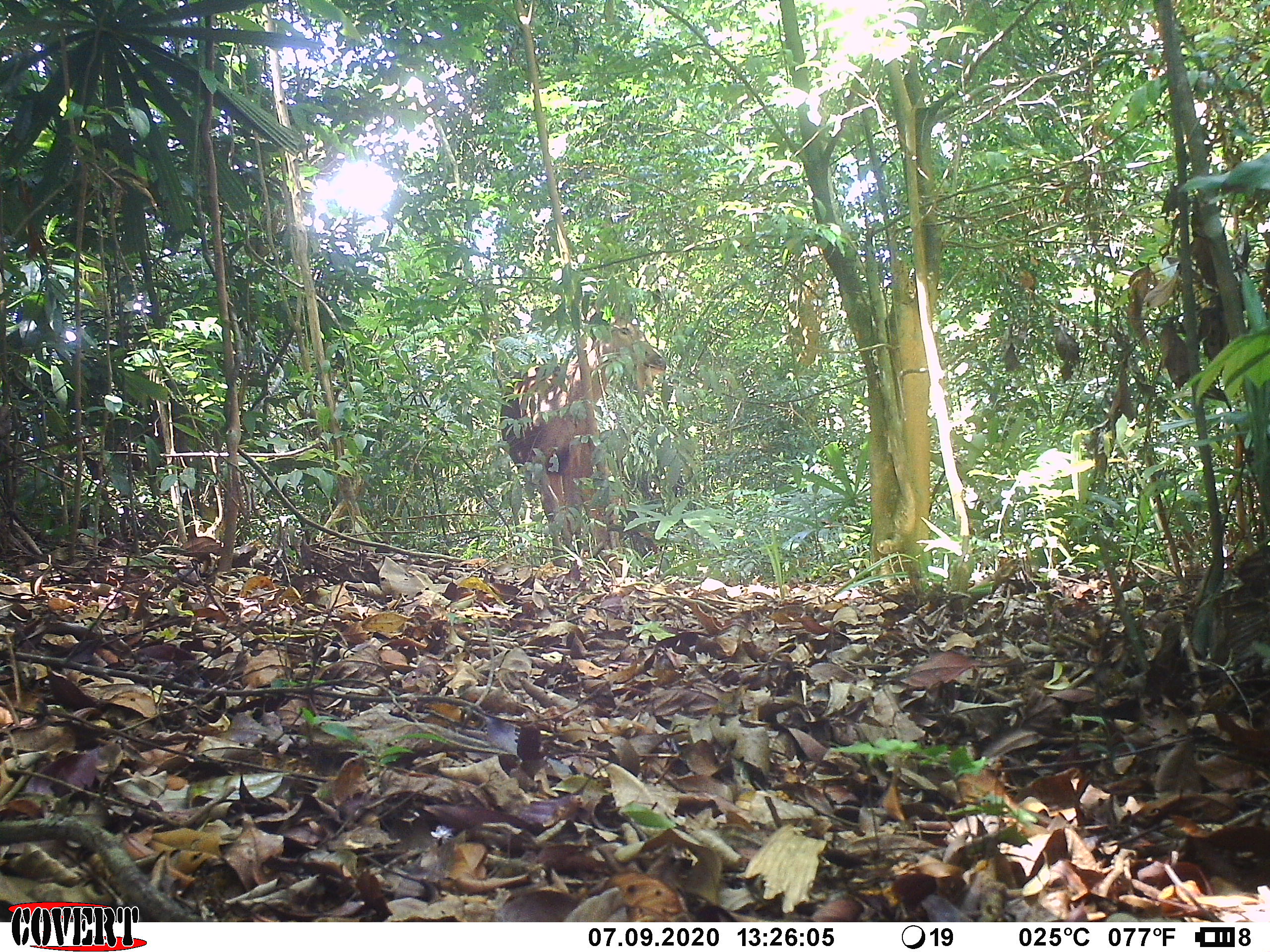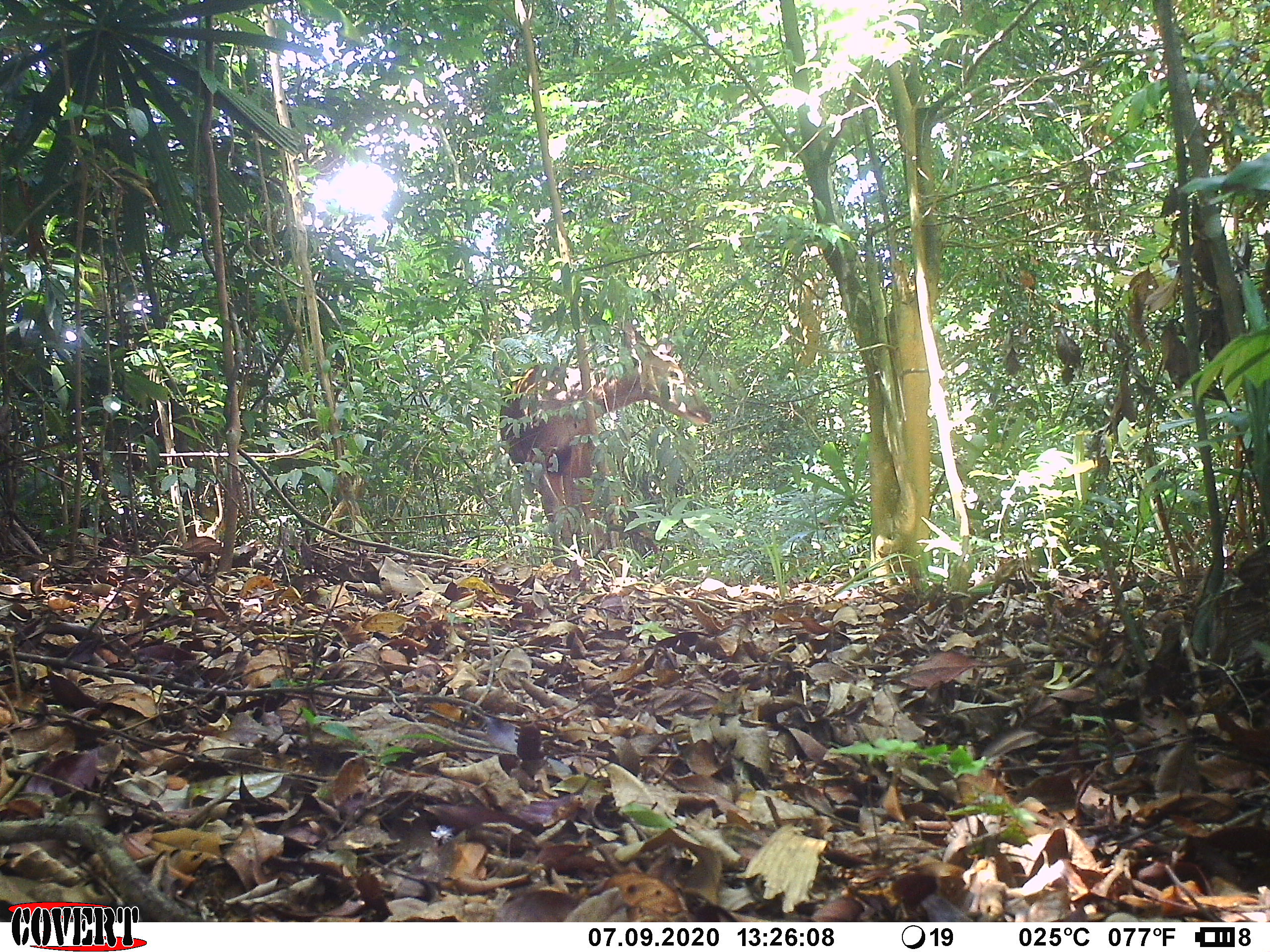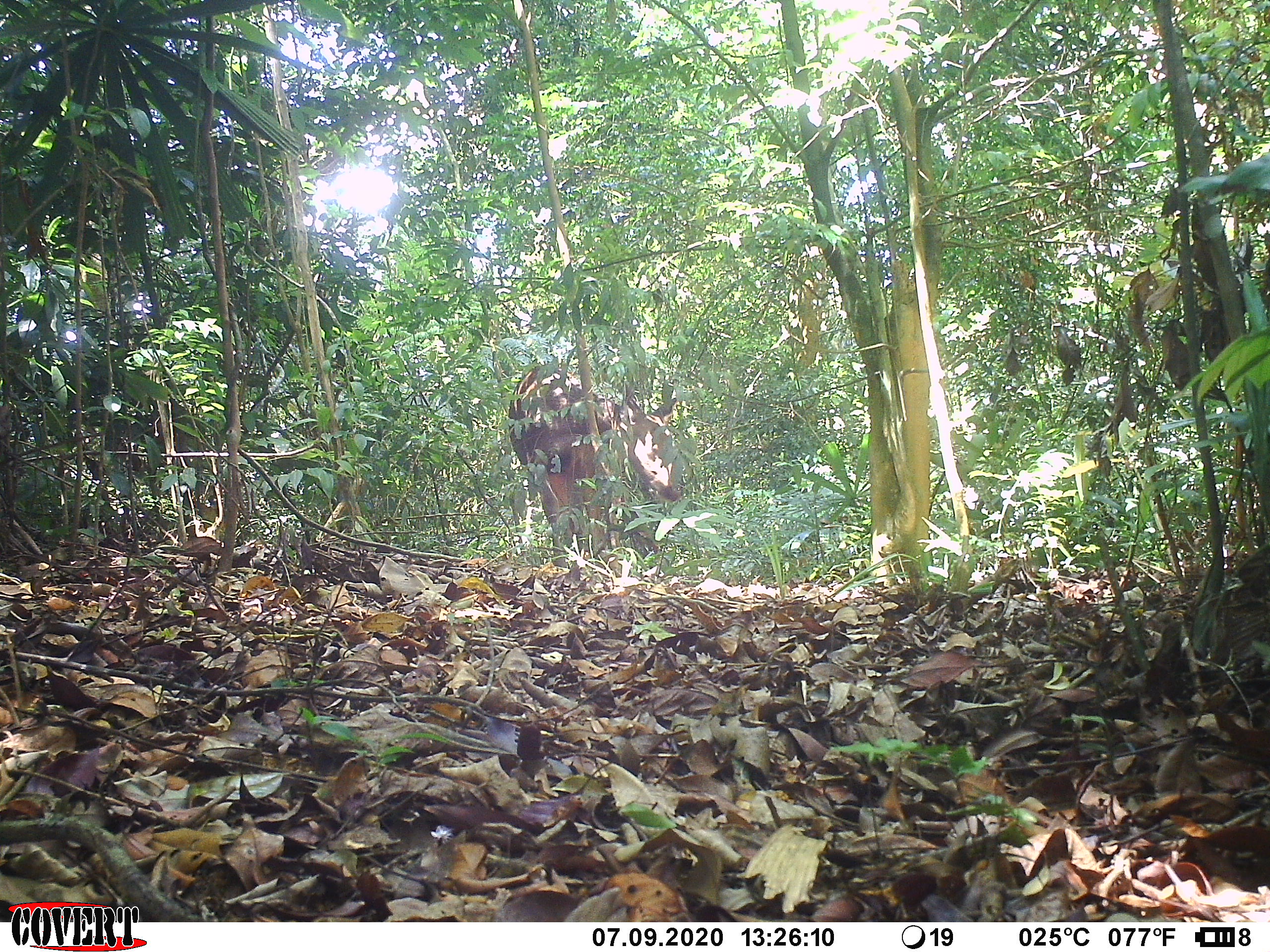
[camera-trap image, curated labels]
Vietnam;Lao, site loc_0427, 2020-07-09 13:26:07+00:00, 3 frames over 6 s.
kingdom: Animalia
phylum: Chordata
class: Mammalia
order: Artiodactyla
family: Cervidae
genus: Rusa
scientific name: Rusa unicolor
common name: sambar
Sambar (Rusa unicolor). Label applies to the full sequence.